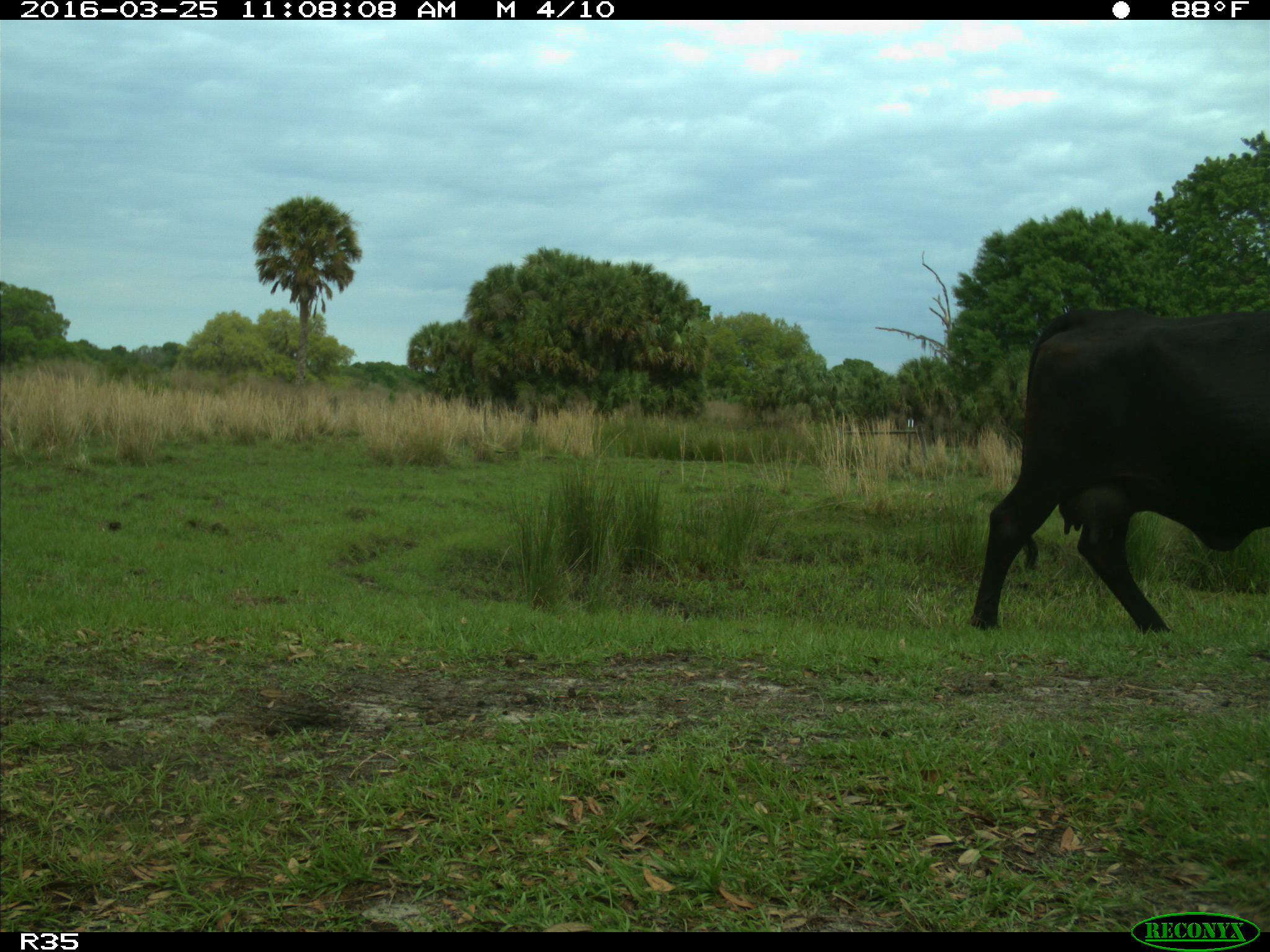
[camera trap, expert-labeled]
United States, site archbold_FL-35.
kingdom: Animalia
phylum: Chordata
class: Mammalia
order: Artiodactyla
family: Bovidae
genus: Bos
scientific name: Bos taurus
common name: domestic cow